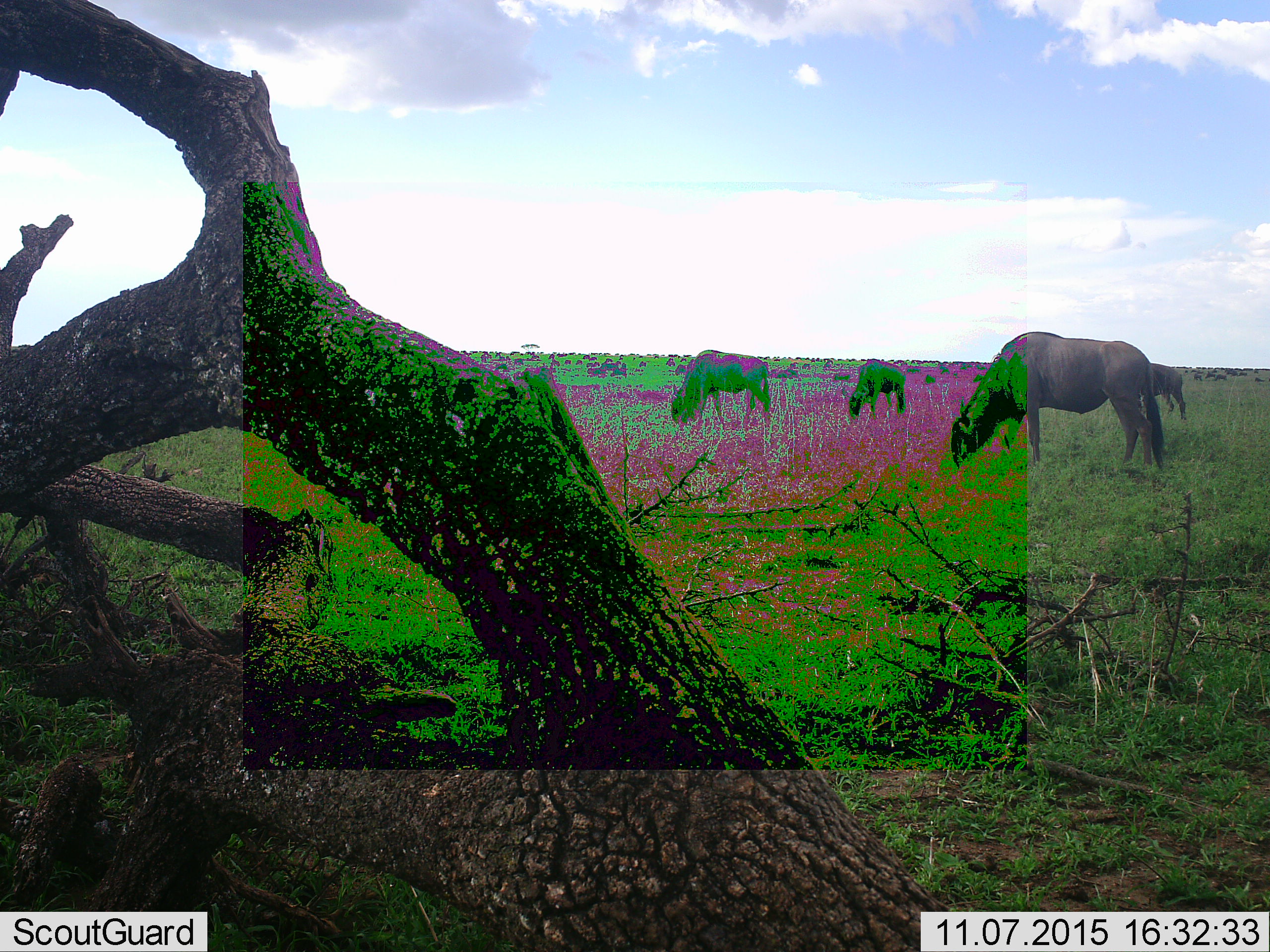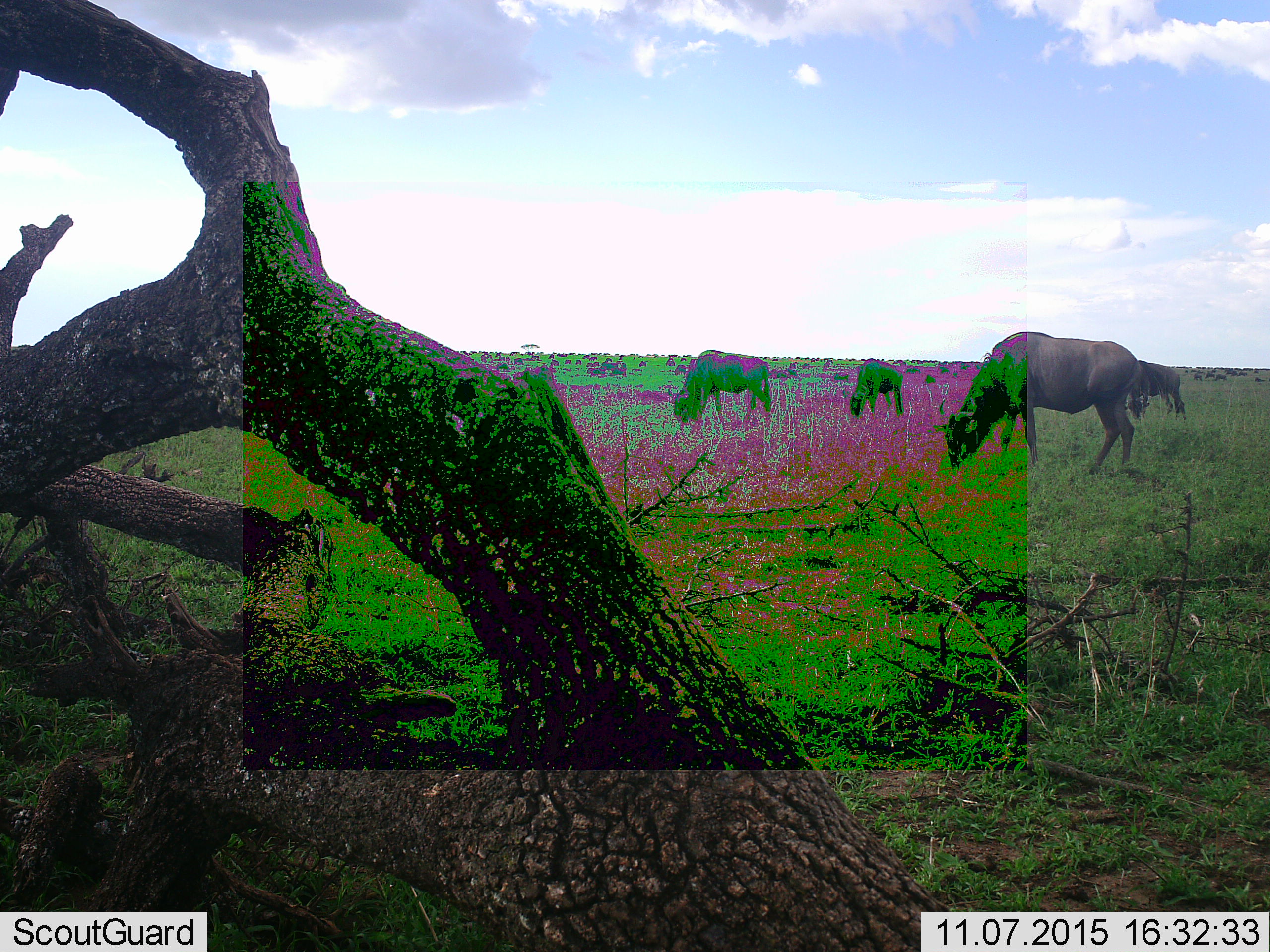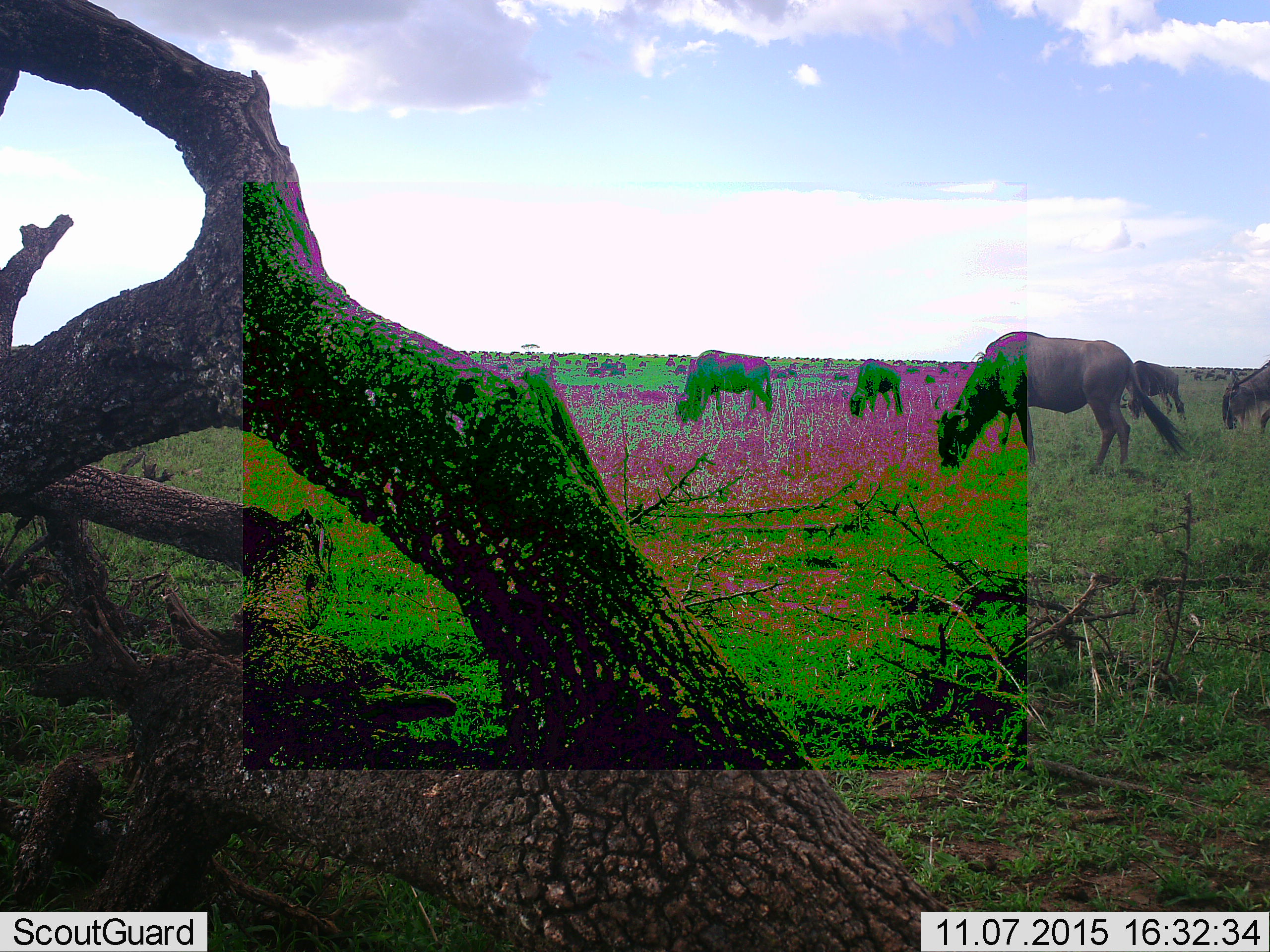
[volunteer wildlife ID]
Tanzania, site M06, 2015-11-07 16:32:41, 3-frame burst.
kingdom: Animalia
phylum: Chordata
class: Mammalia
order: Artiodactyla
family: Bovidae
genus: Connochaetes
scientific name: Connochaetes taurinus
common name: blue wildebeest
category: wildebeest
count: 11-50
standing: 50%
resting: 25%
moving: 38%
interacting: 0%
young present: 12%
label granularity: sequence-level